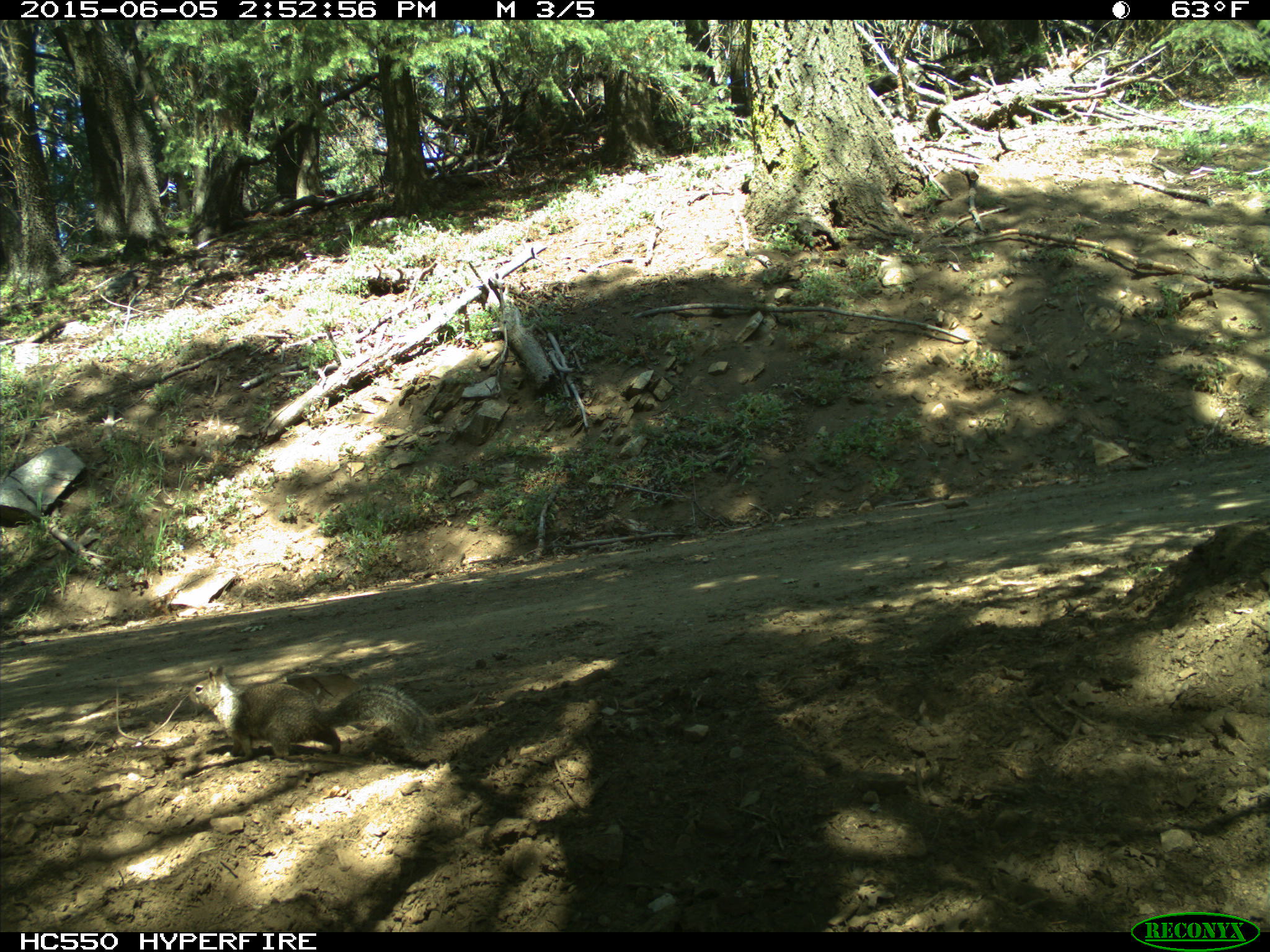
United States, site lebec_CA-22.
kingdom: Animalia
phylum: Chordata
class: Mammalia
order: Rodentia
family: Sciuridae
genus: Otospermophilus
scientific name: Otospermophilus beecheyi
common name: california ground squirrel